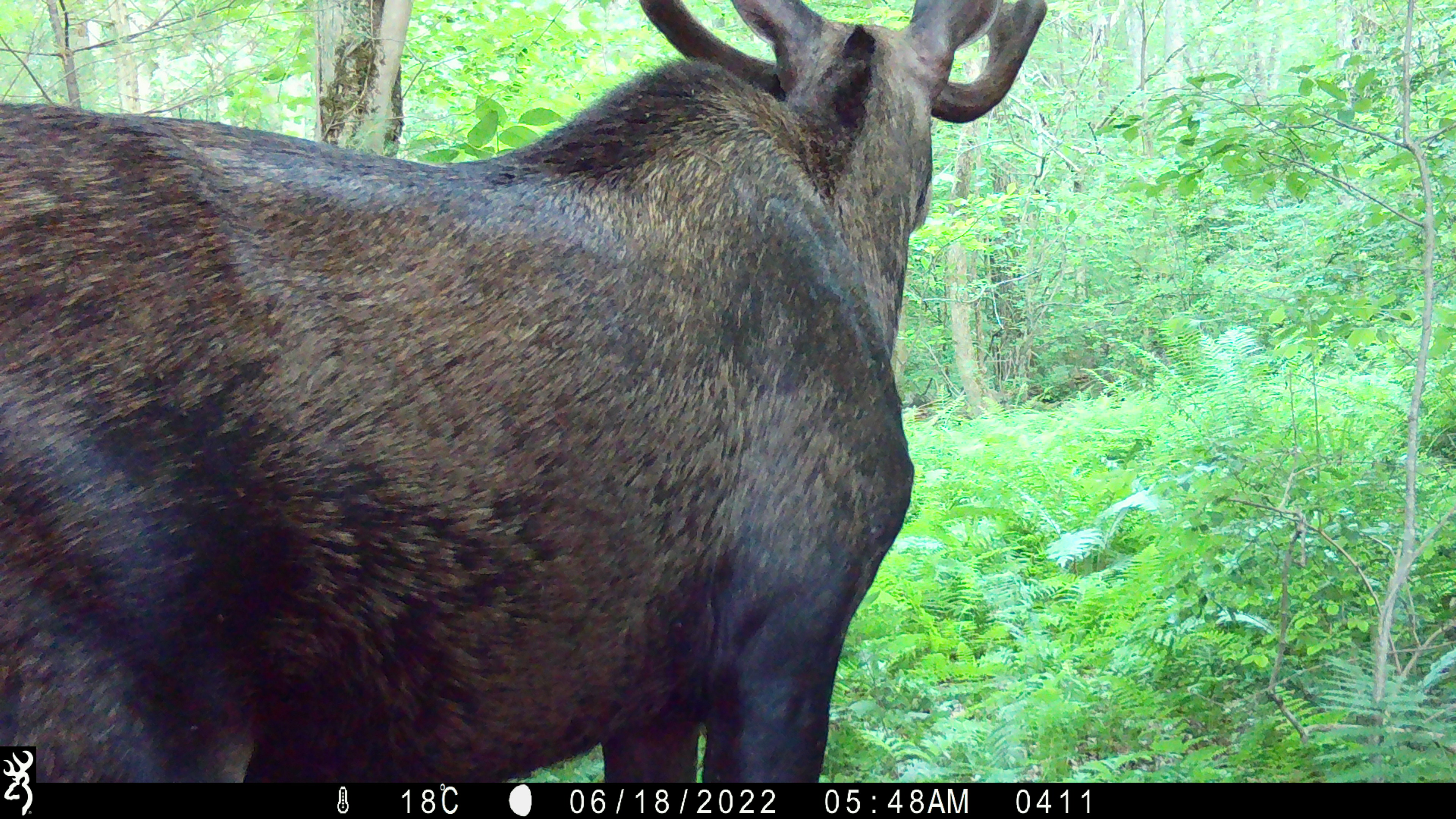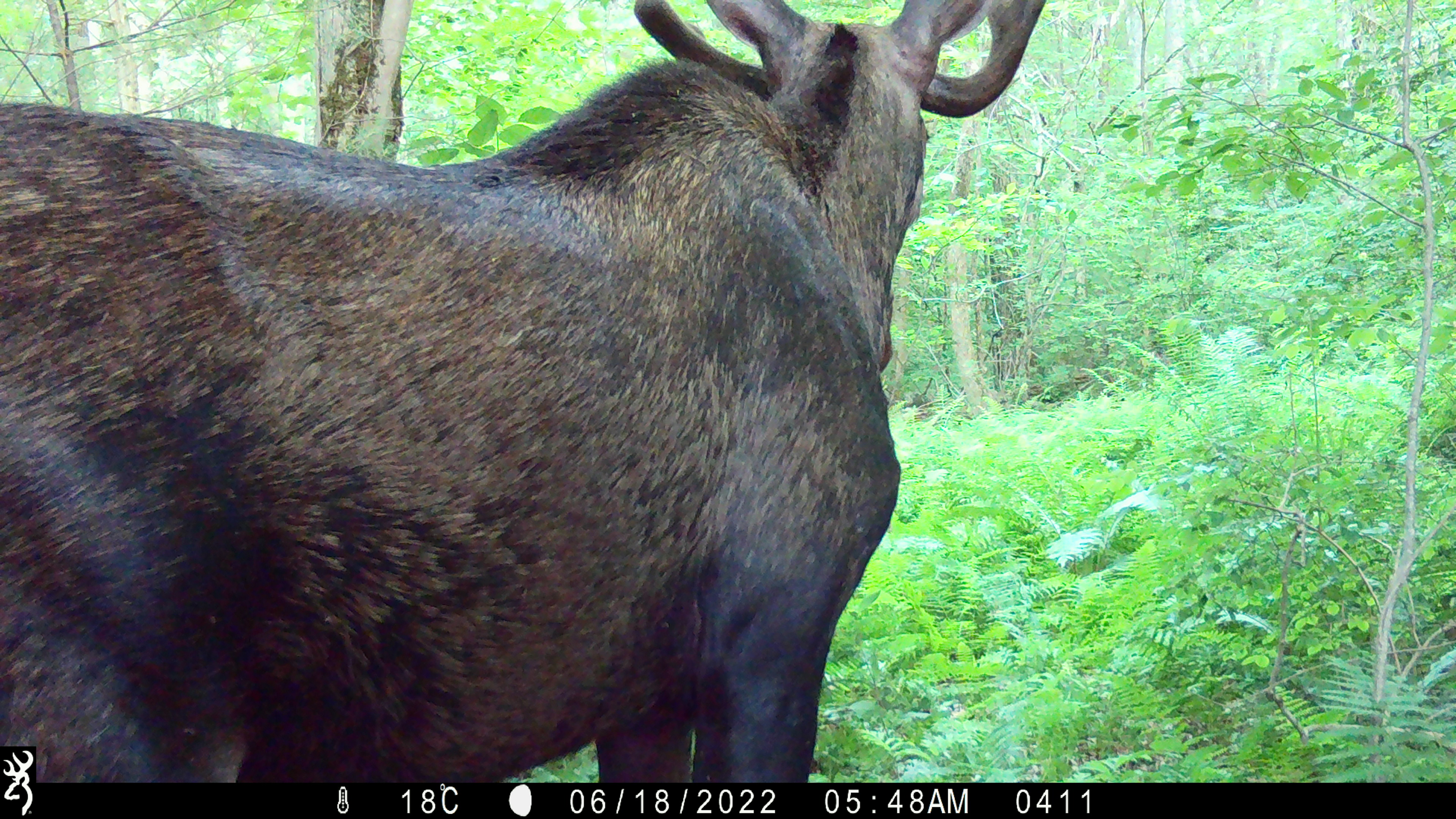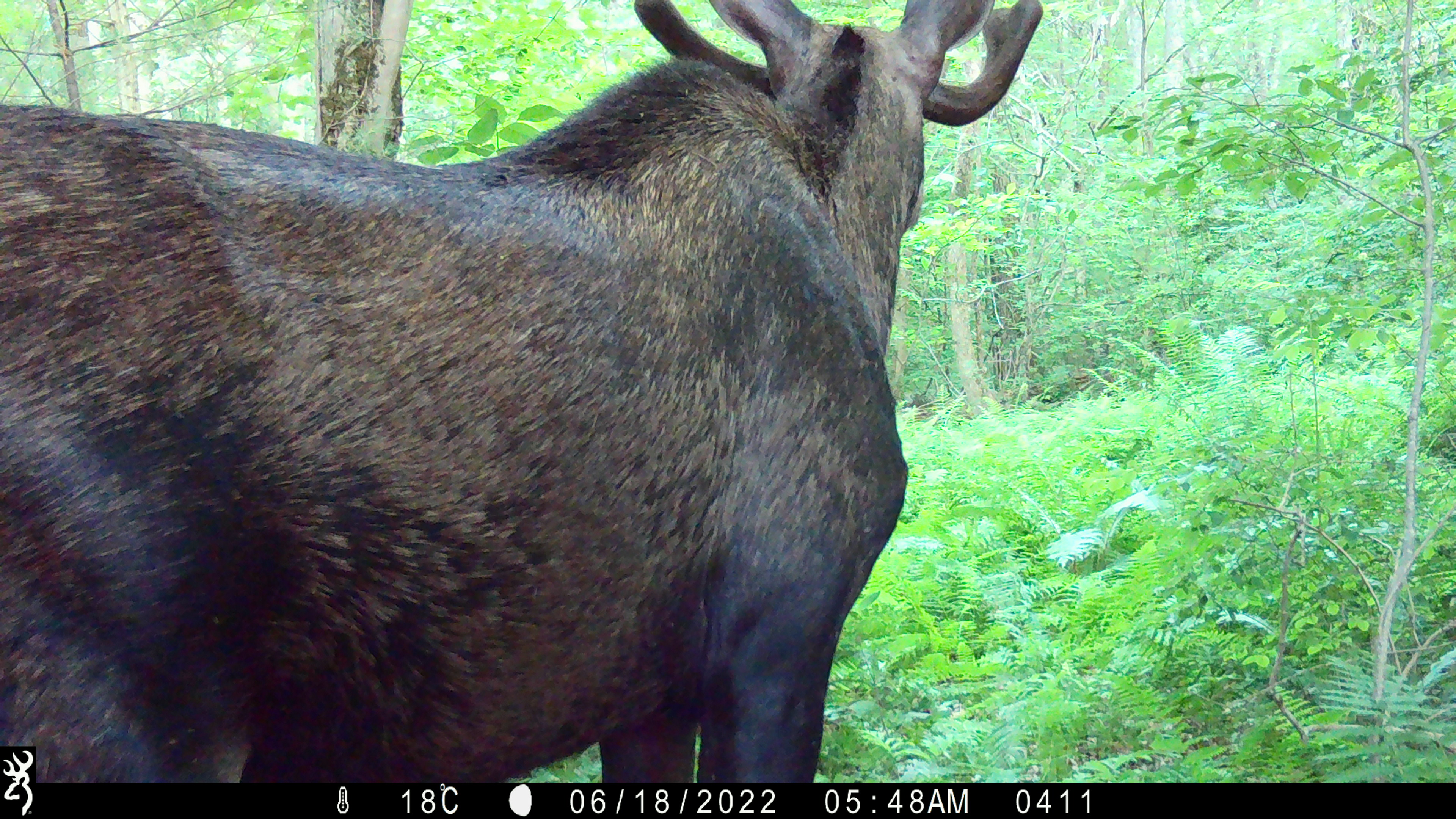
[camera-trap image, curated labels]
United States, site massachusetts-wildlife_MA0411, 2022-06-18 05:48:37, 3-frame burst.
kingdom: Animalia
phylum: Chordata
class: Mammalia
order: Artiodactyla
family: Cervidae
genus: Alces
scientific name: Alces alces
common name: moose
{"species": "moose (Alces alces)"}